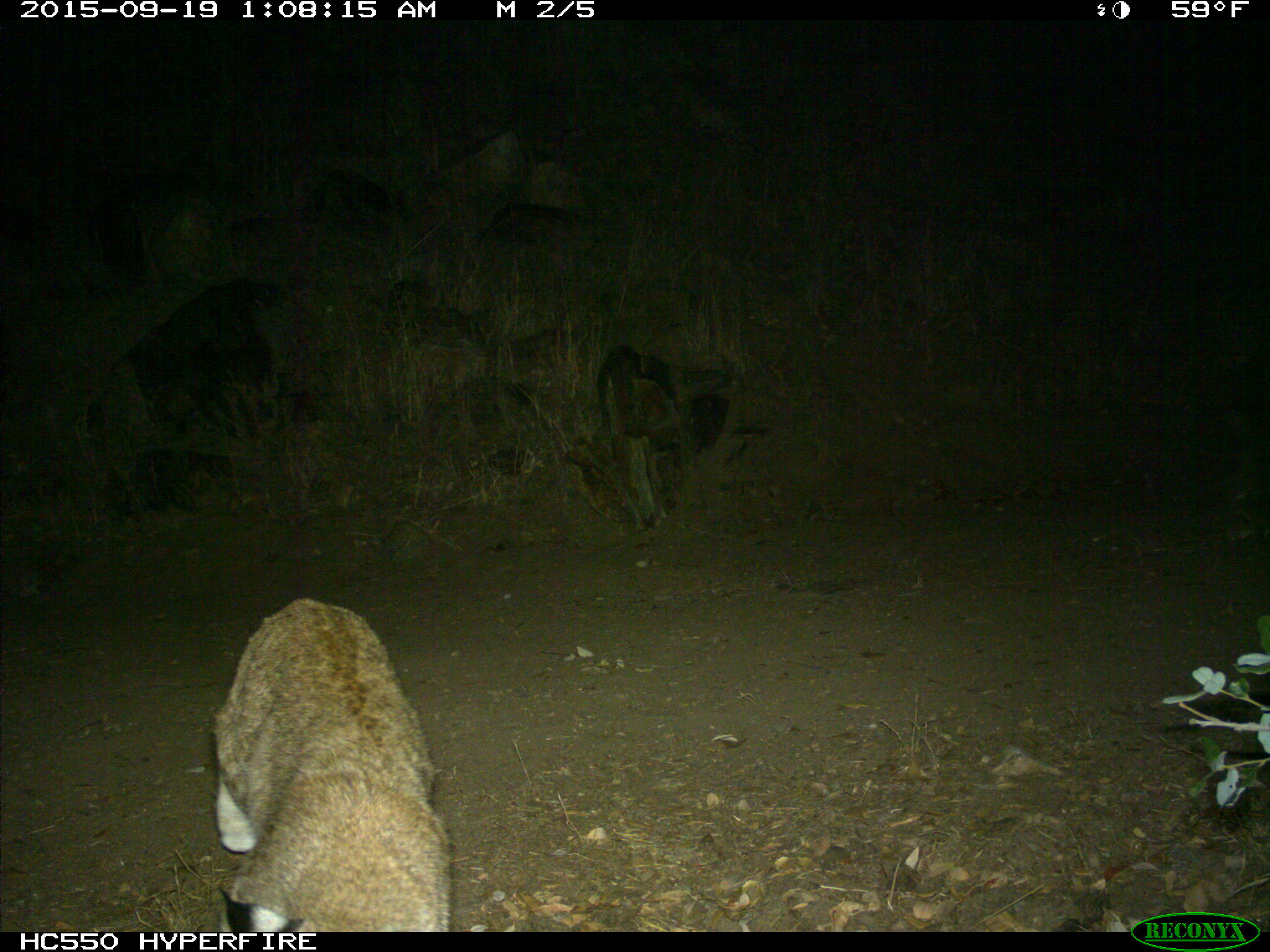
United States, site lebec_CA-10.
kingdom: Animalia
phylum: Chordata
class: Mammalia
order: Carnivora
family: Felidae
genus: Lynx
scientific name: Lynx rufus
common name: bobcat